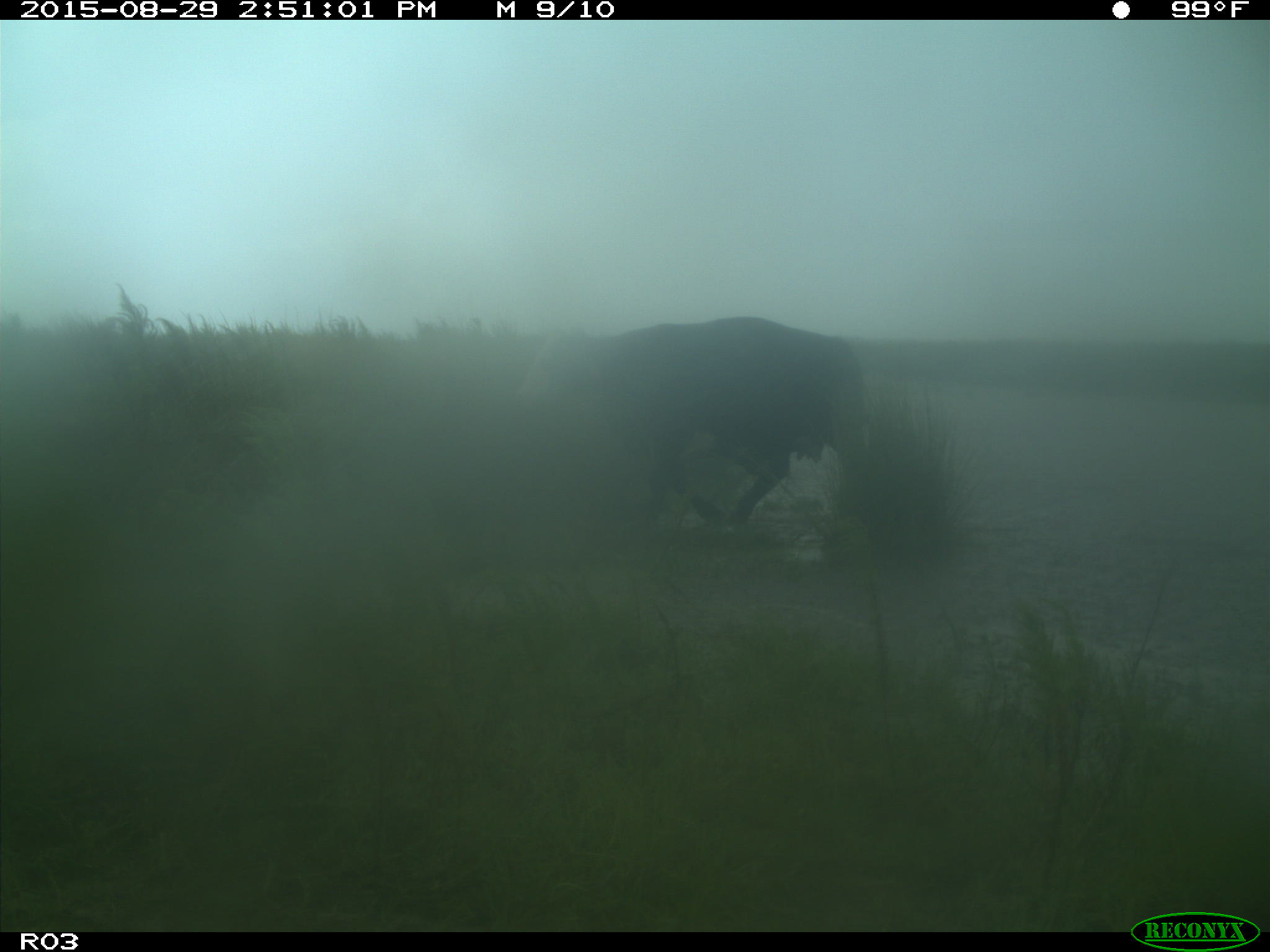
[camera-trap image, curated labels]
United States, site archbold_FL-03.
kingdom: Animalia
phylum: Chordata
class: Mammalia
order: Artiodactyla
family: Bovidae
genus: Bos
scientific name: Bos taurus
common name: domestic cow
Bos taurus (domestic cow).